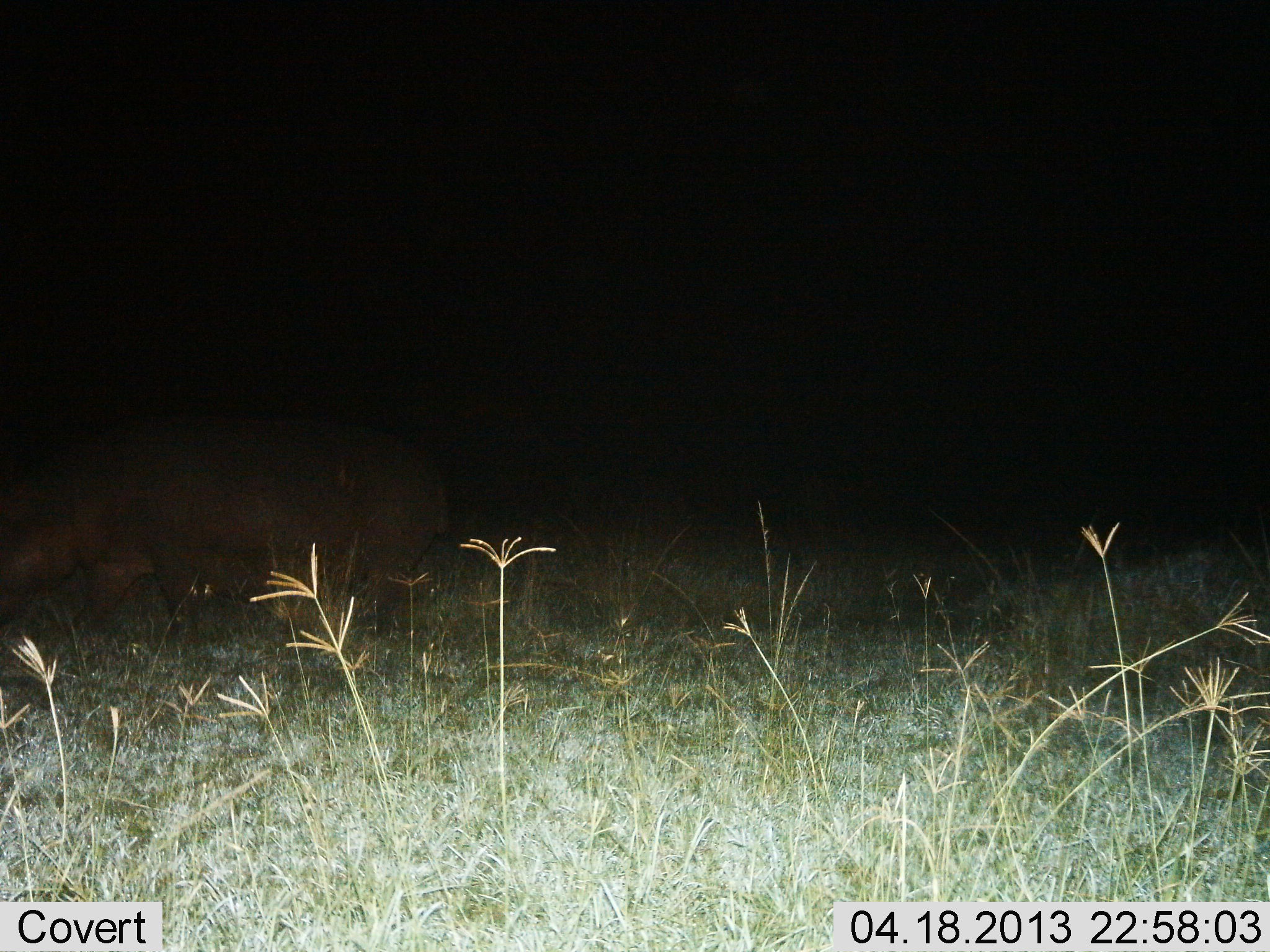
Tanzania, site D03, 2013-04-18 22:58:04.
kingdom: Animalia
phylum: Chordata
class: Mammalia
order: Artiodactyla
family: Hippopotamidae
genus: Hippopotamus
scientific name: Hippopotamus amphibius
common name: hippopotamus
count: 1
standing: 19%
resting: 0%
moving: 56%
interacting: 0%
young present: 6%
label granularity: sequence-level